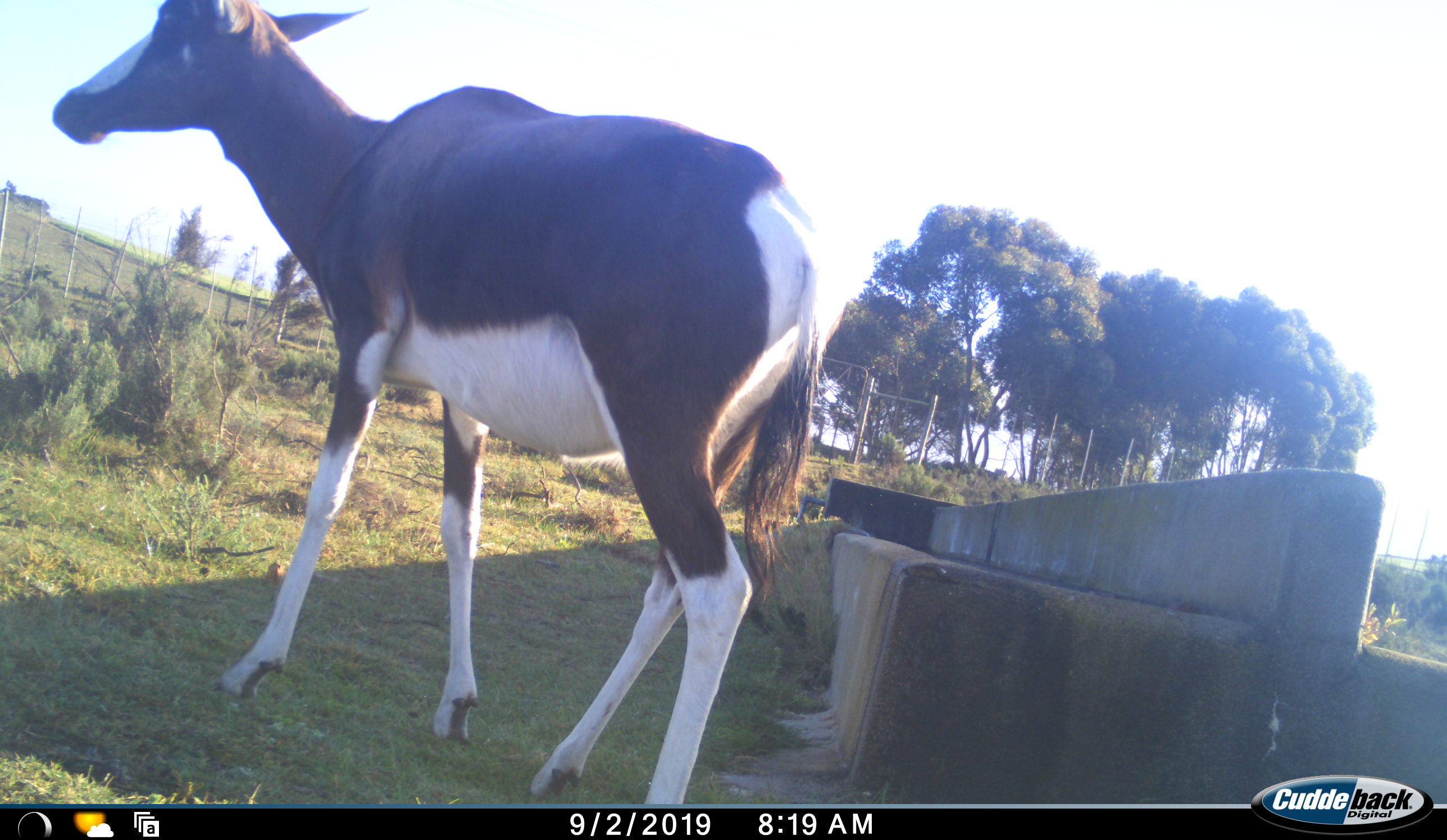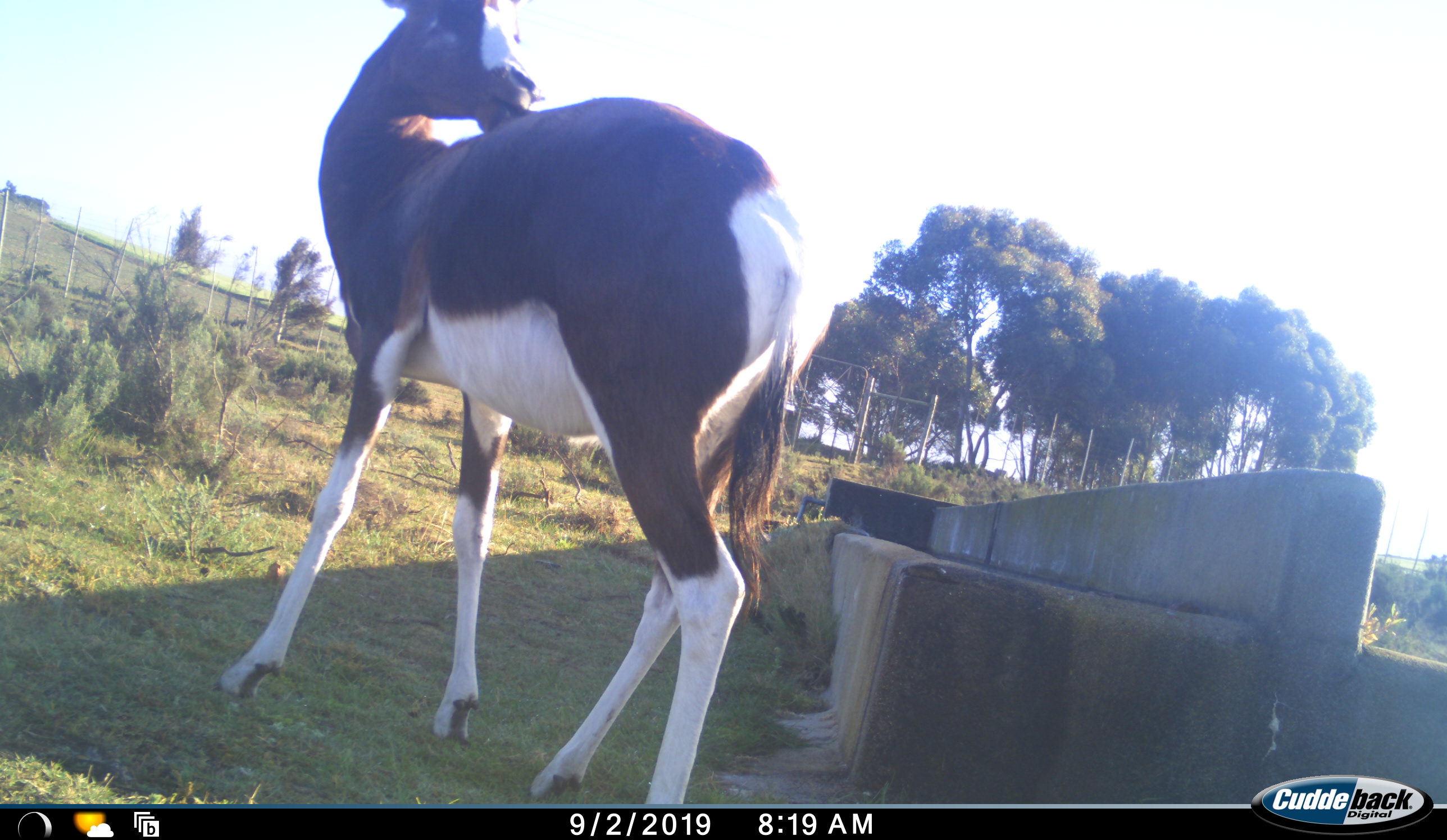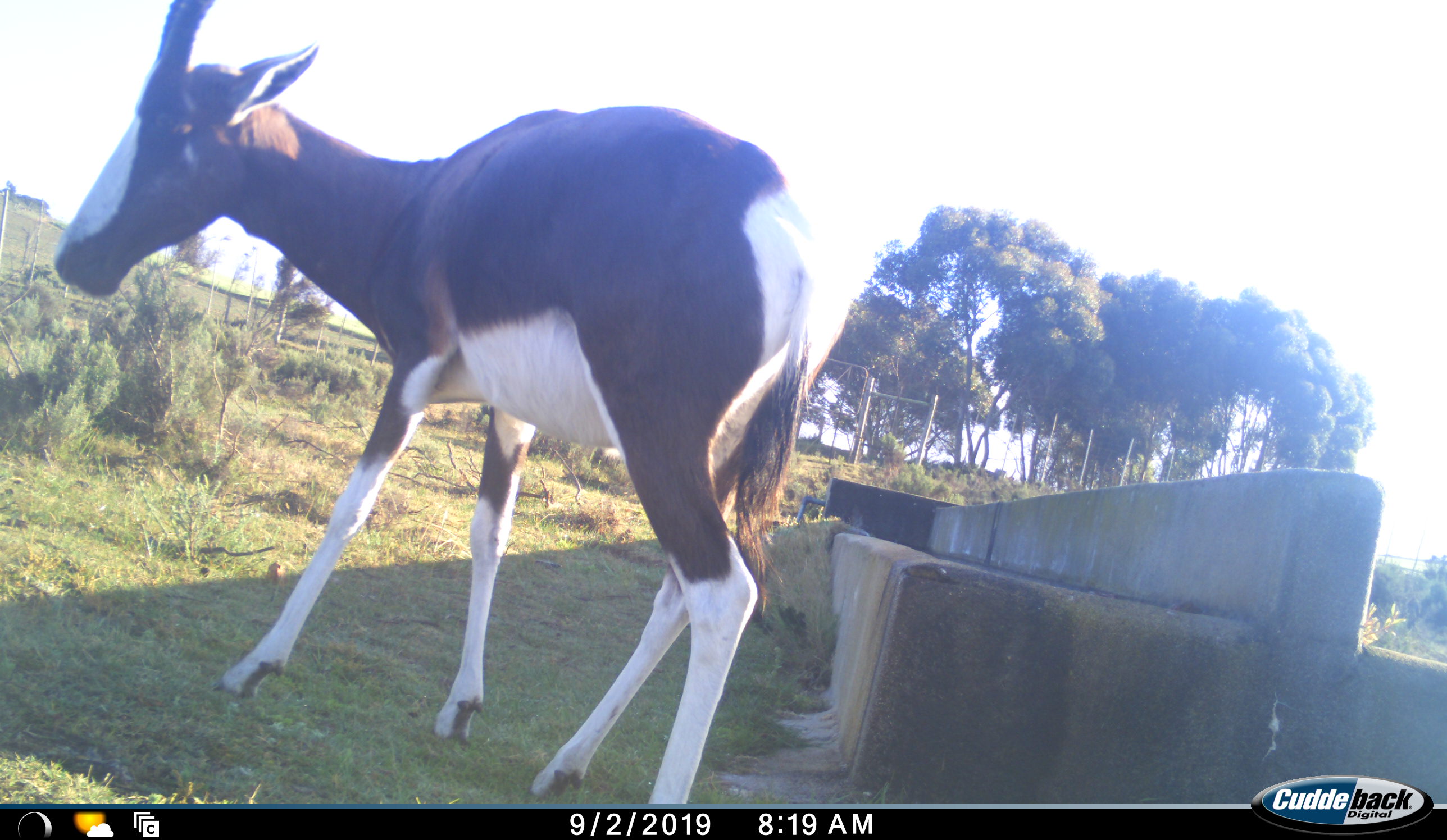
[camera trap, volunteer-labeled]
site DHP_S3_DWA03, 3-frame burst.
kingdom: Animalia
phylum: Chordata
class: Mammalia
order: Artiodactyla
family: Bovidae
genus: Damaliscus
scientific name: Damaliscus pygargus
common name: bontebok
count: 1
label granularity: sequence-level